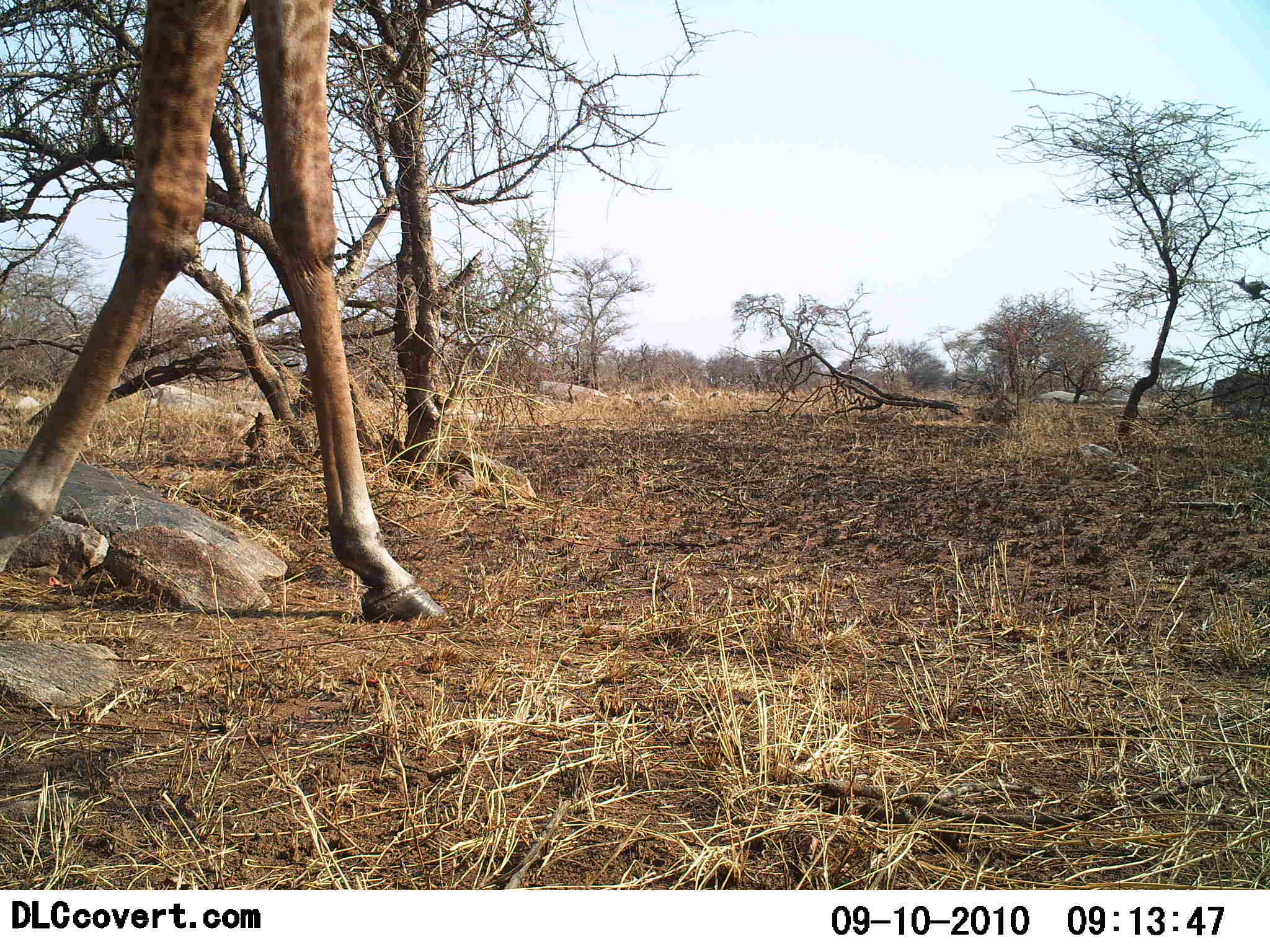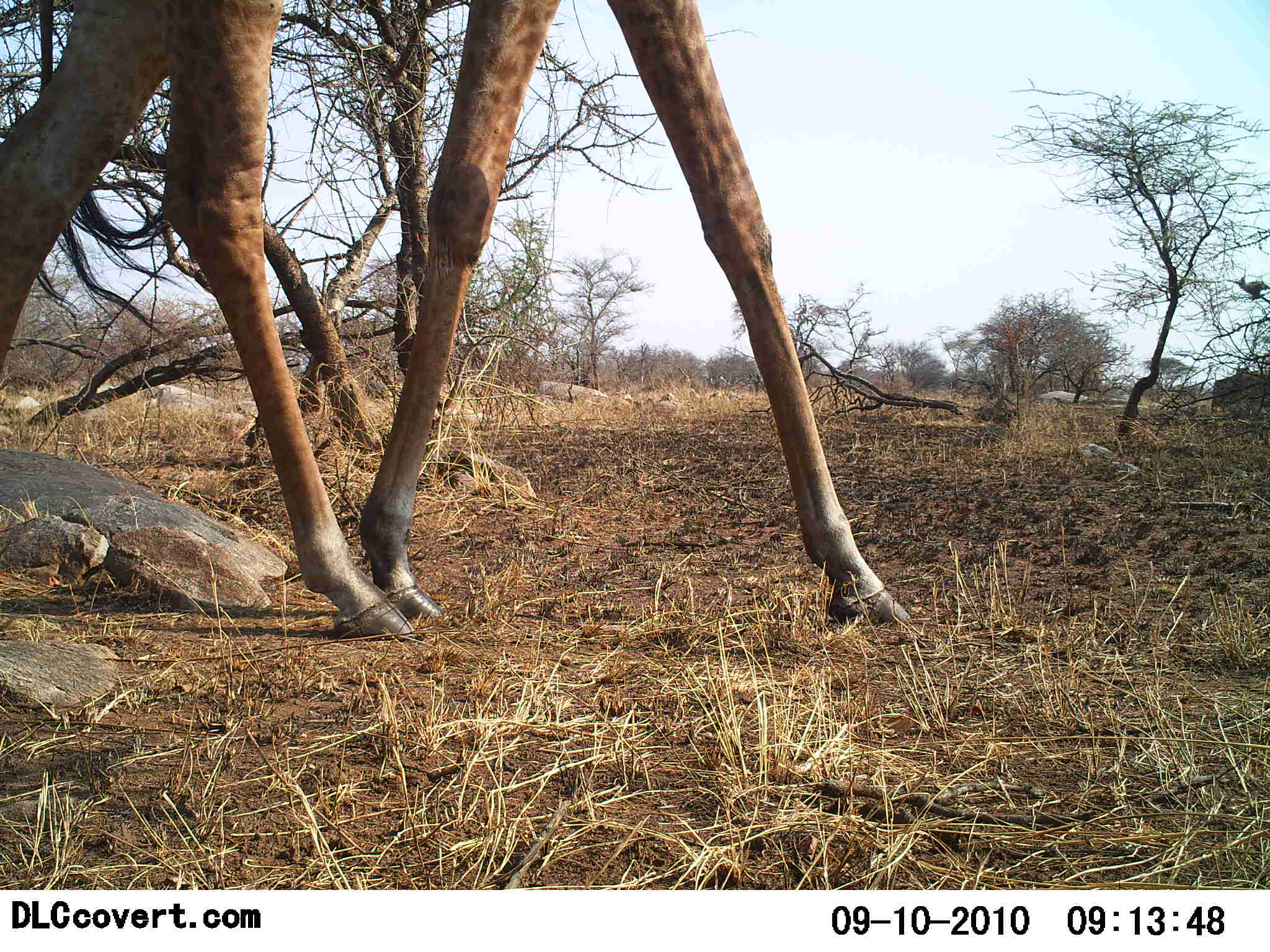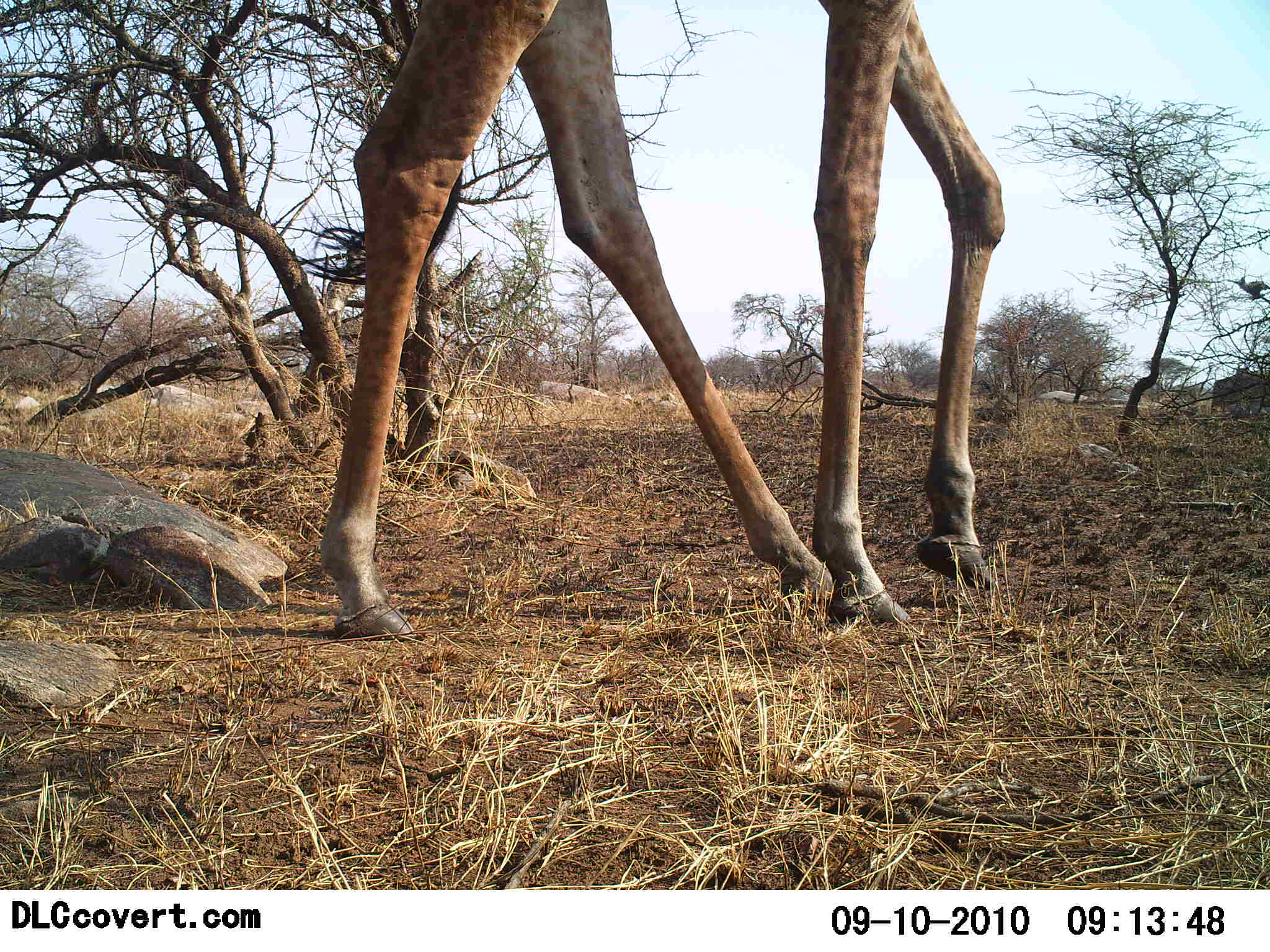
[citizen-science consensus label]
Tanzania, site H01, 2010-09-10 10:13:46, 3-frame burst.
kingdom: Animalia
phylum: Chordata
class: Mammalia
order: Artiodactyla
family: Giraffidae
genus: Giraffa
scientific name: Giraffa camelopardalis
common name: giraffe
Giraffe (Giraffa camelopardalis), count 1. Behavior (volunteer vote fractions): standing 7%, resting 0%, moving 93%, interacting 0%. Young present (vote fraction): 0%. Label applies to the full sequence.